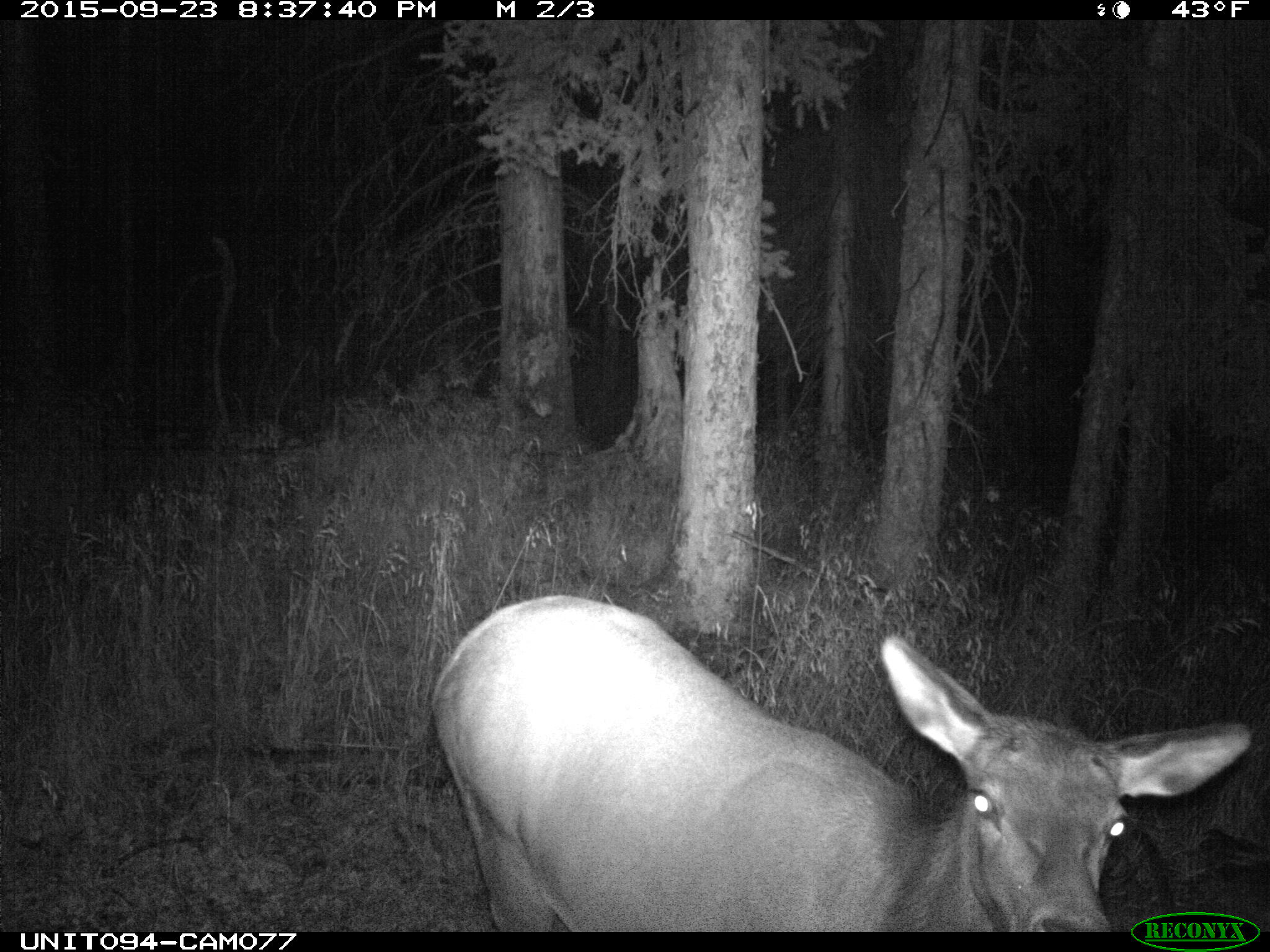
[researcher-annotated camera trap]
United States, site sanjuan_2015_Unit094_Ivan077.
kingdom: Animalia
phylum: Chordata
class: Mammalia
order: Artiodactyla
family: Cervidae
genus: Cervus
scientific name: Cervus elaphus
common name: red deer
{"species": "Cervus elaphus (red deer)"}